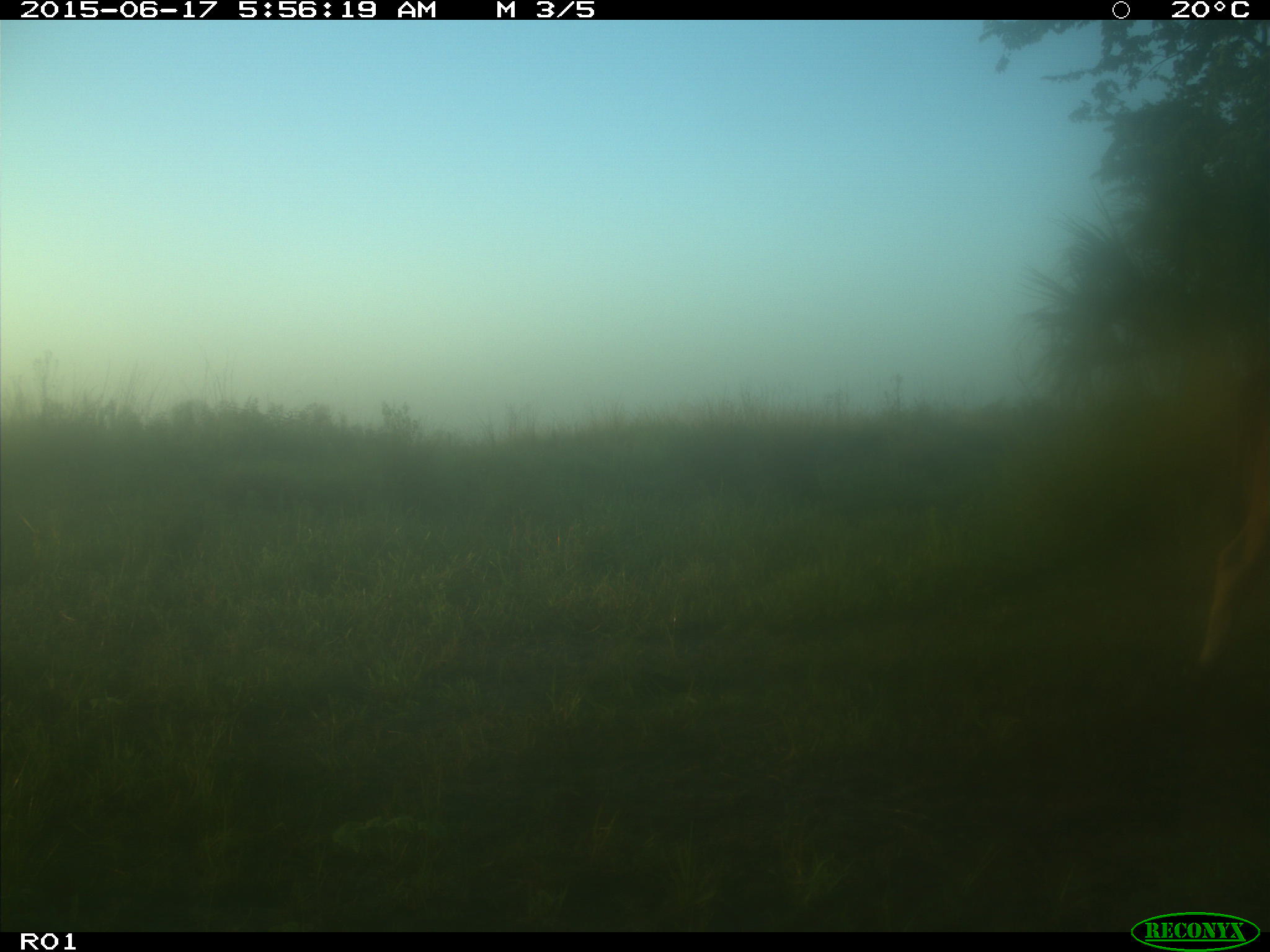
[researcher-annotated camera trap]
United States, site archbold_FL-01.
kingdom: Animalia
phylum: Chordata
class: Mammalia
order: Artiodactyla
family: Bovidae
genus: Bos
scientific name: Bos taurus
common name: domestic cow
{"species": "Bos taurus (domestic cow)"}